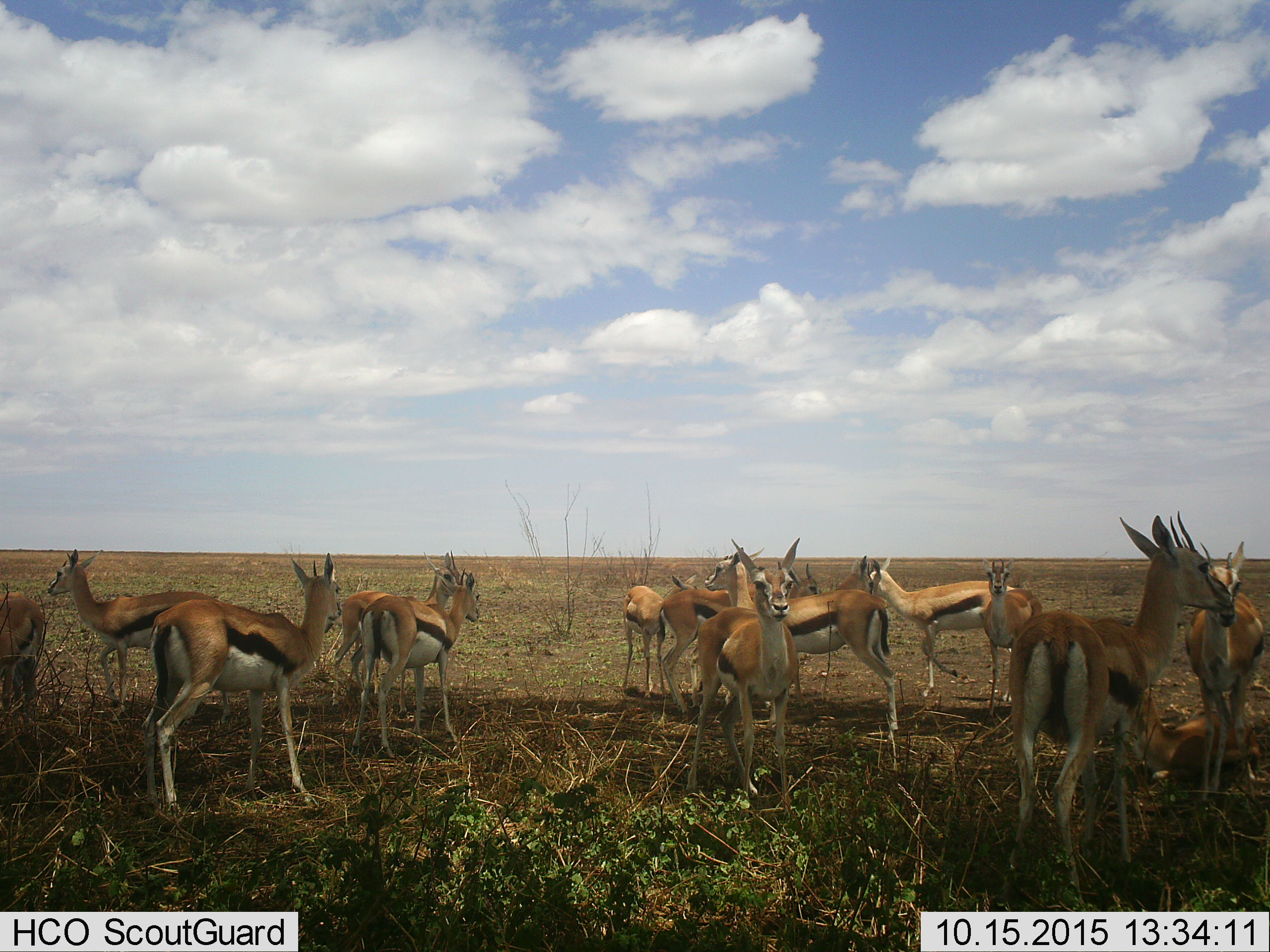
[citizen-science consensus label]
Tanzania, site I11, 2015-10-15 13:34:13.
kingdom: Animalia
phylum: Chordata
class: Mammalia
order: Artiodactyla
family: Bovidae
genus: Eudorcas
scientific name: Eudorcas thomsonii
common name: thomson's gazelle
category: gazellethomsons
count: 11-50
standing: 100%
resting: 44%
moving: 0%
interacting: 0%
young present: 22%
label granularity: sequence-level